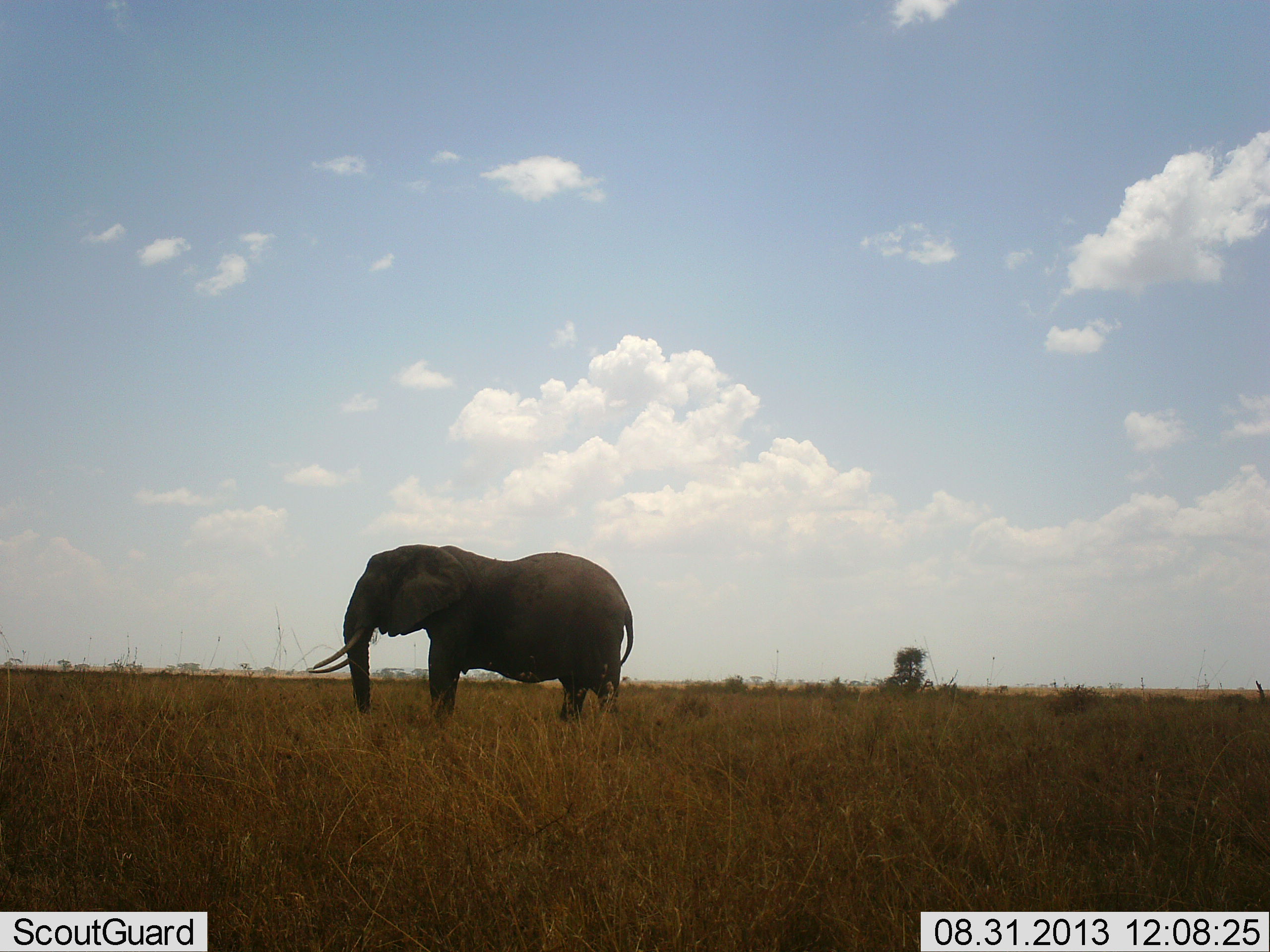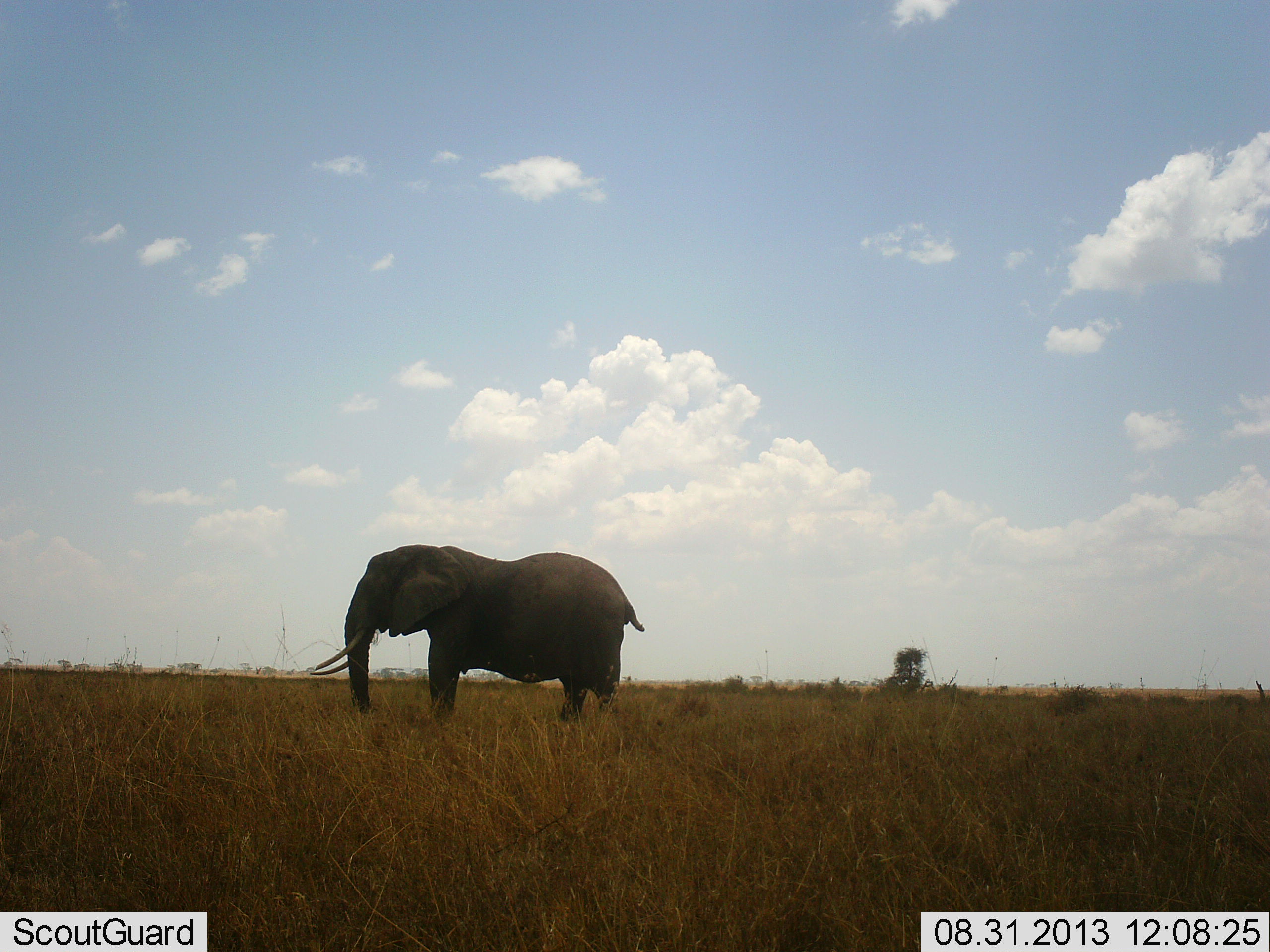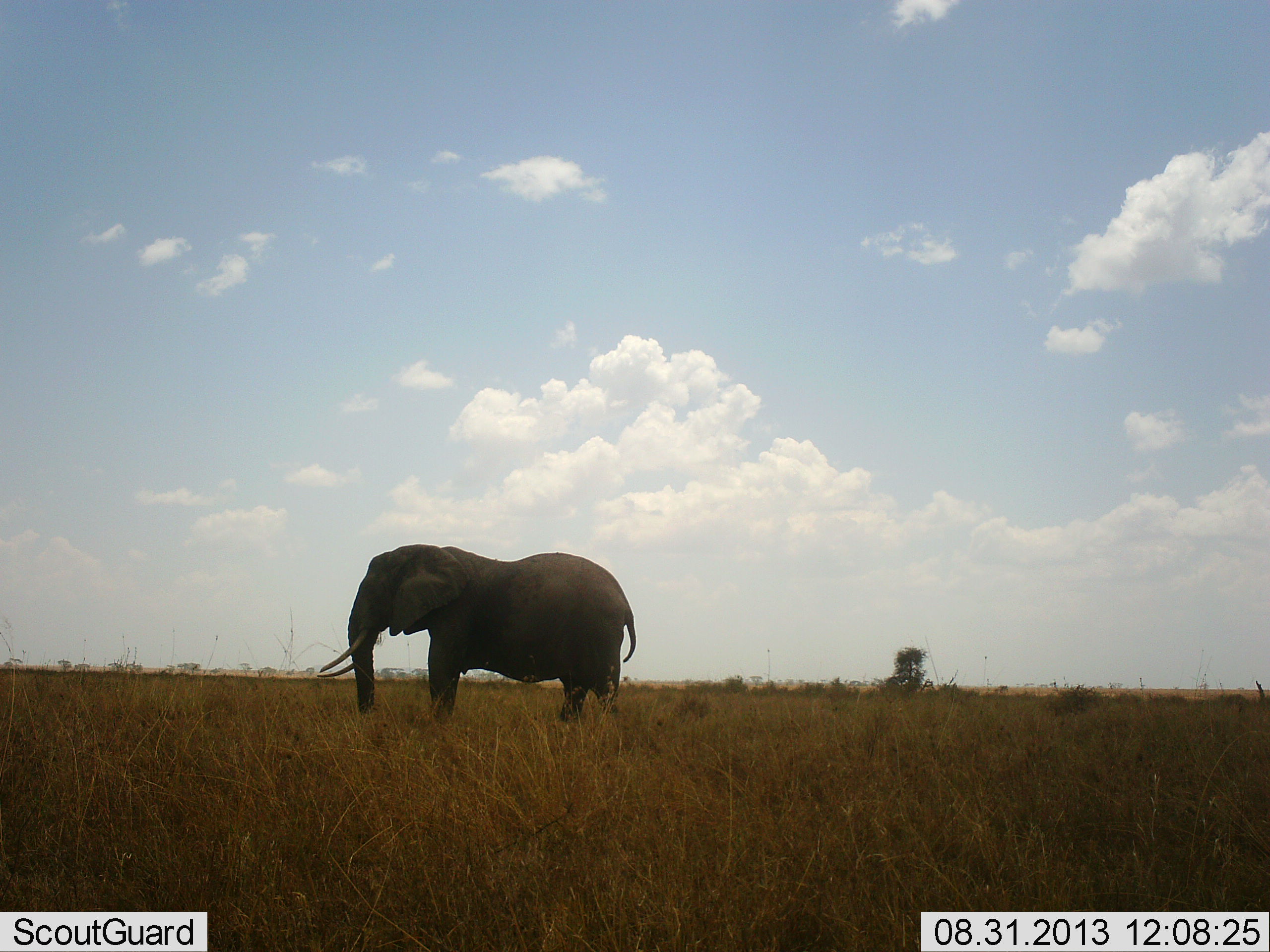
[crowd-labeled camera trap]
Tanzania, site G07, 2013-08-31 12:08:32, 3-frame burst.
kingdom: Animalia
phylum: Chordata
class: Mammalia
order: Proboscidea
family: Elephantidae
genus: Loxodonta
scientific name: Loxodonta africana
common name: african bush elephant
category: elephant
Elephant (african bush elephant) (Loxodonta africana), count 1. Behavior (volunteer vote fractions): standing 95%, resting 0%, moving 0%, interacting 0%. Young present (vote fraction): 0%. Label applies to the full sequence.